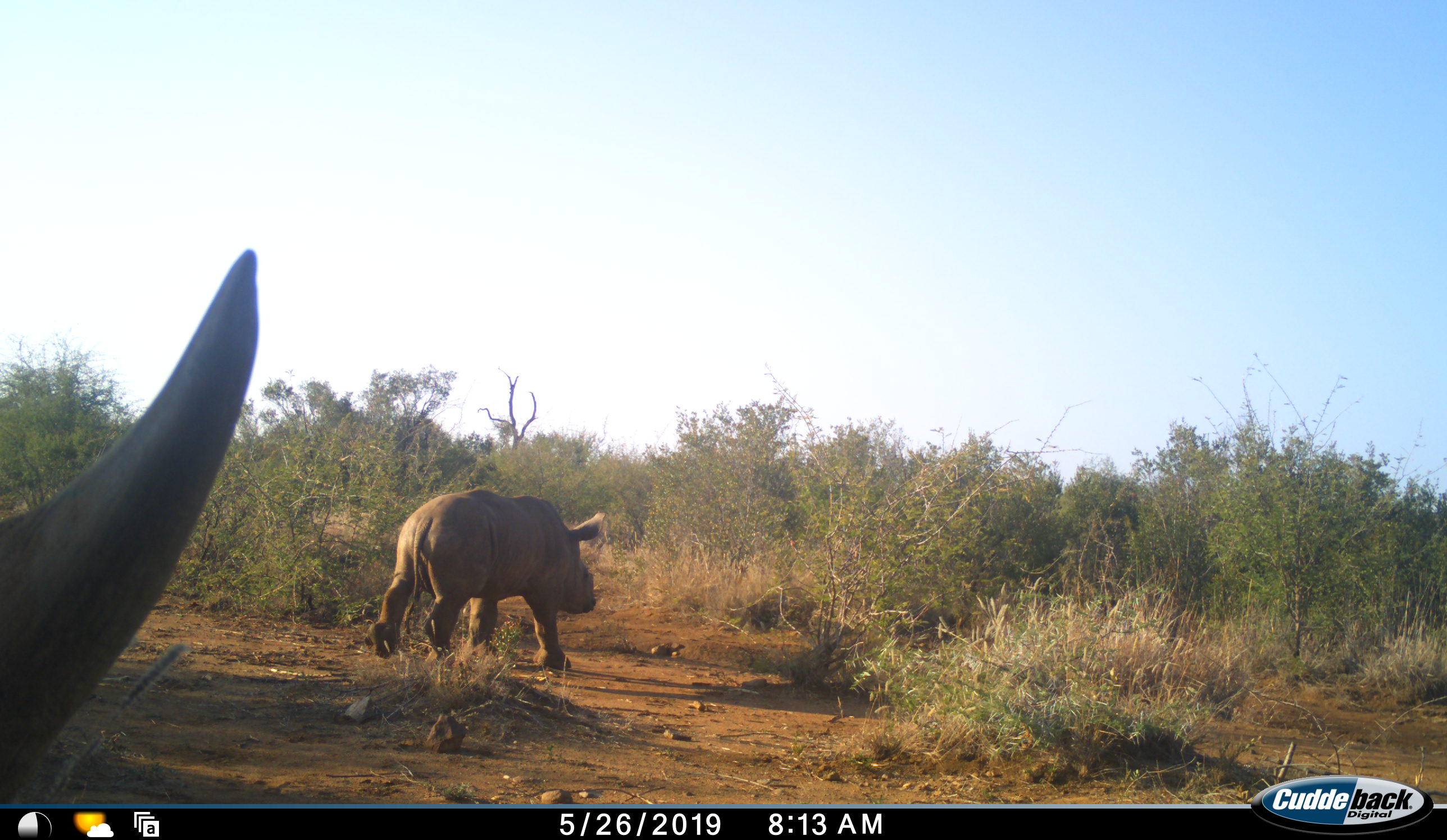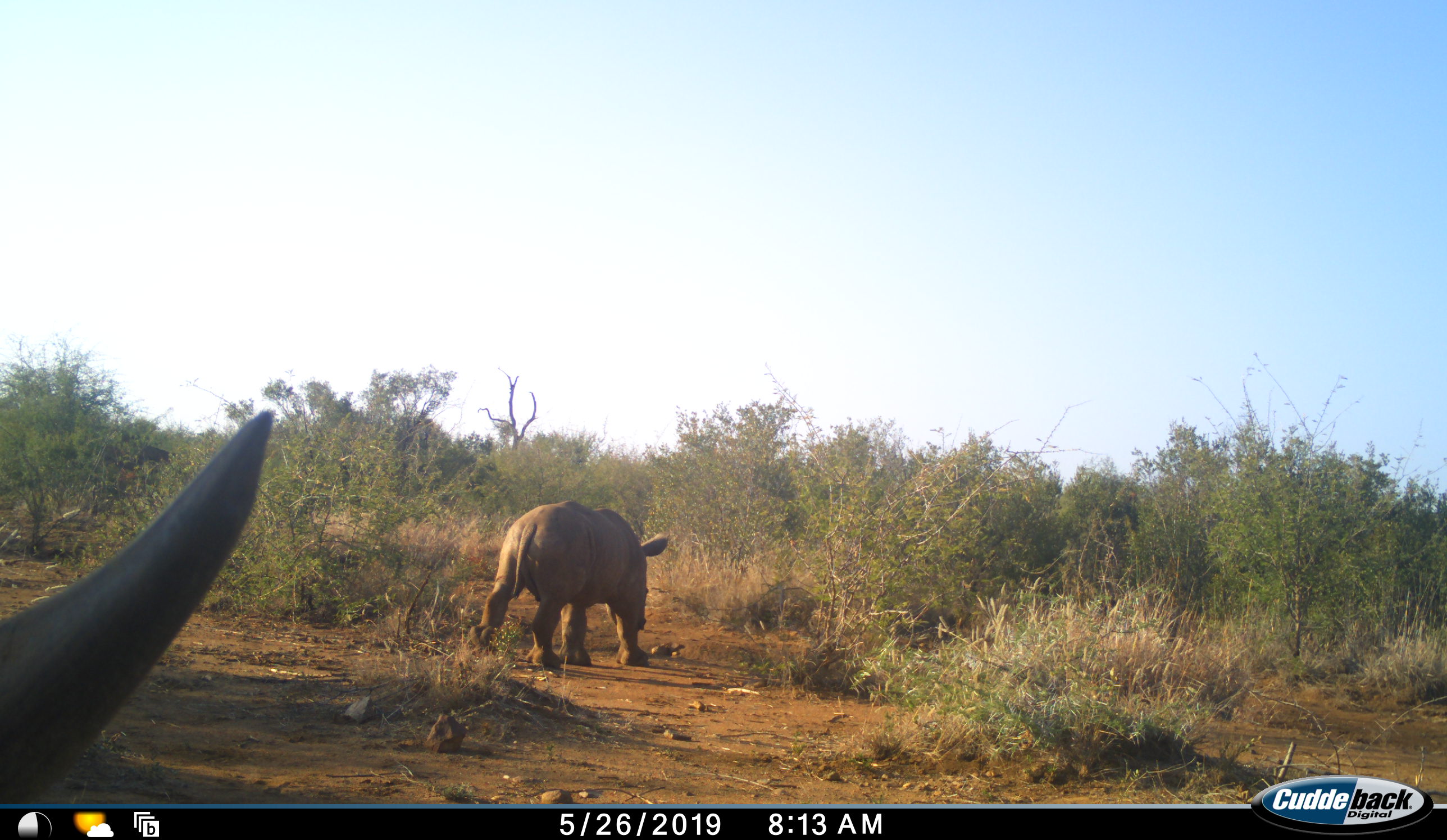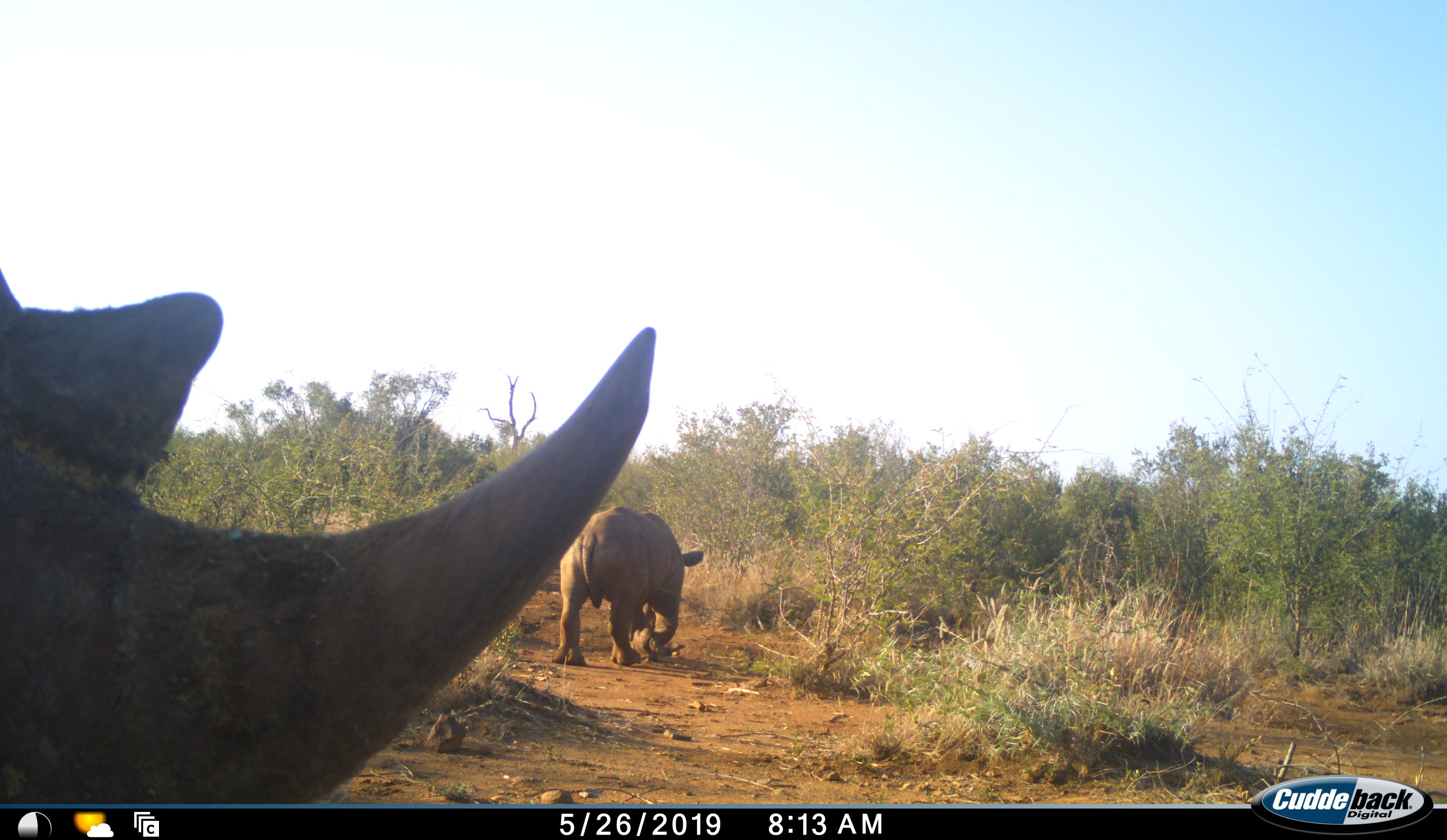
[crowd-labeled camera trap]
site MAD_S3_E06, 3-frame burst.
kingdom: Animalia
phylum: Chordata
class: Mammalia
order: Perissodactyla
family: Rhinocerotidae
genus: Ceratotherium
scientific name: Ceratotherium simum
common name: white rhinoceros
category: rhinoceroswhite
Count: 2.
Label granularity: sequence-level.